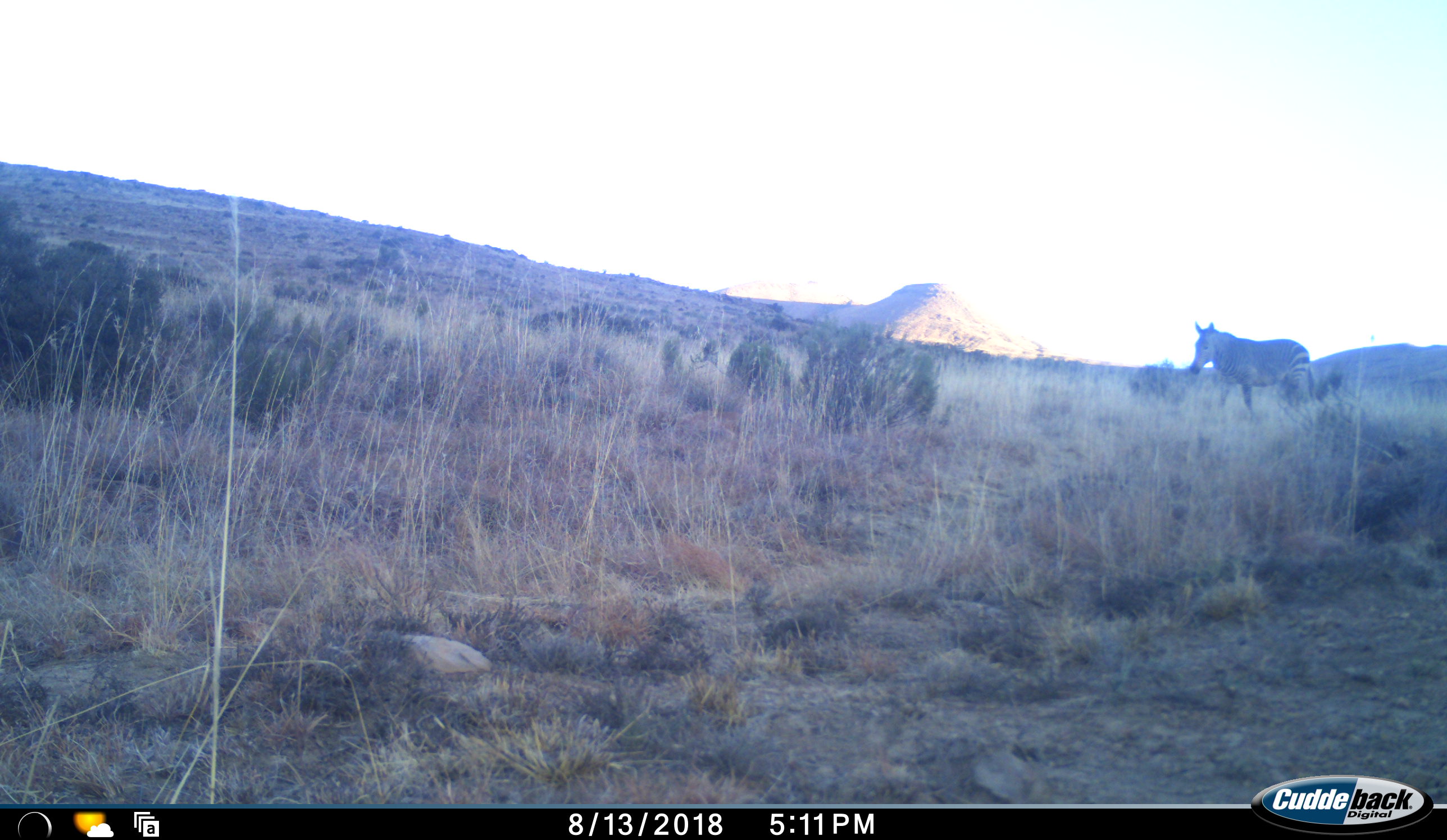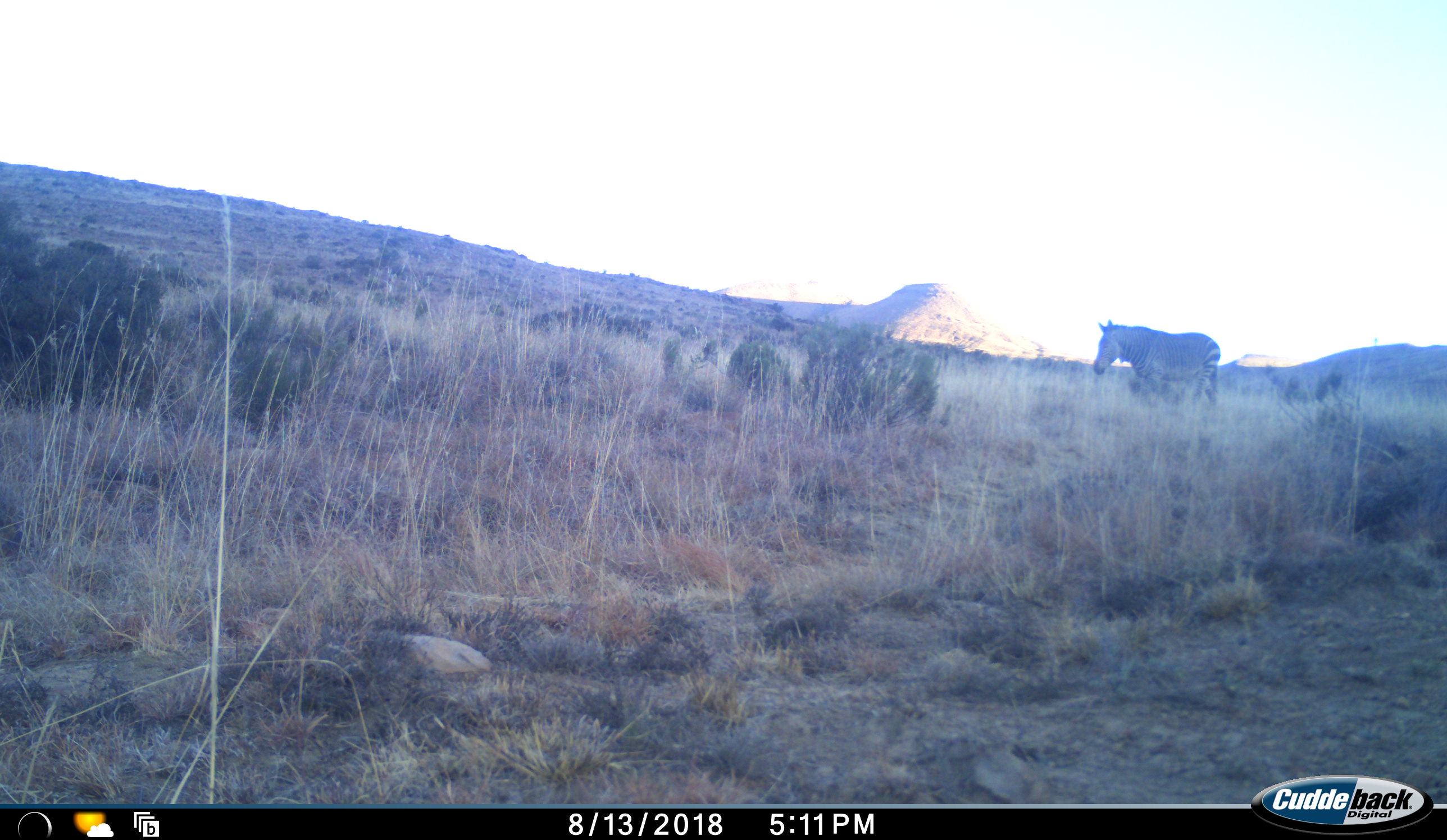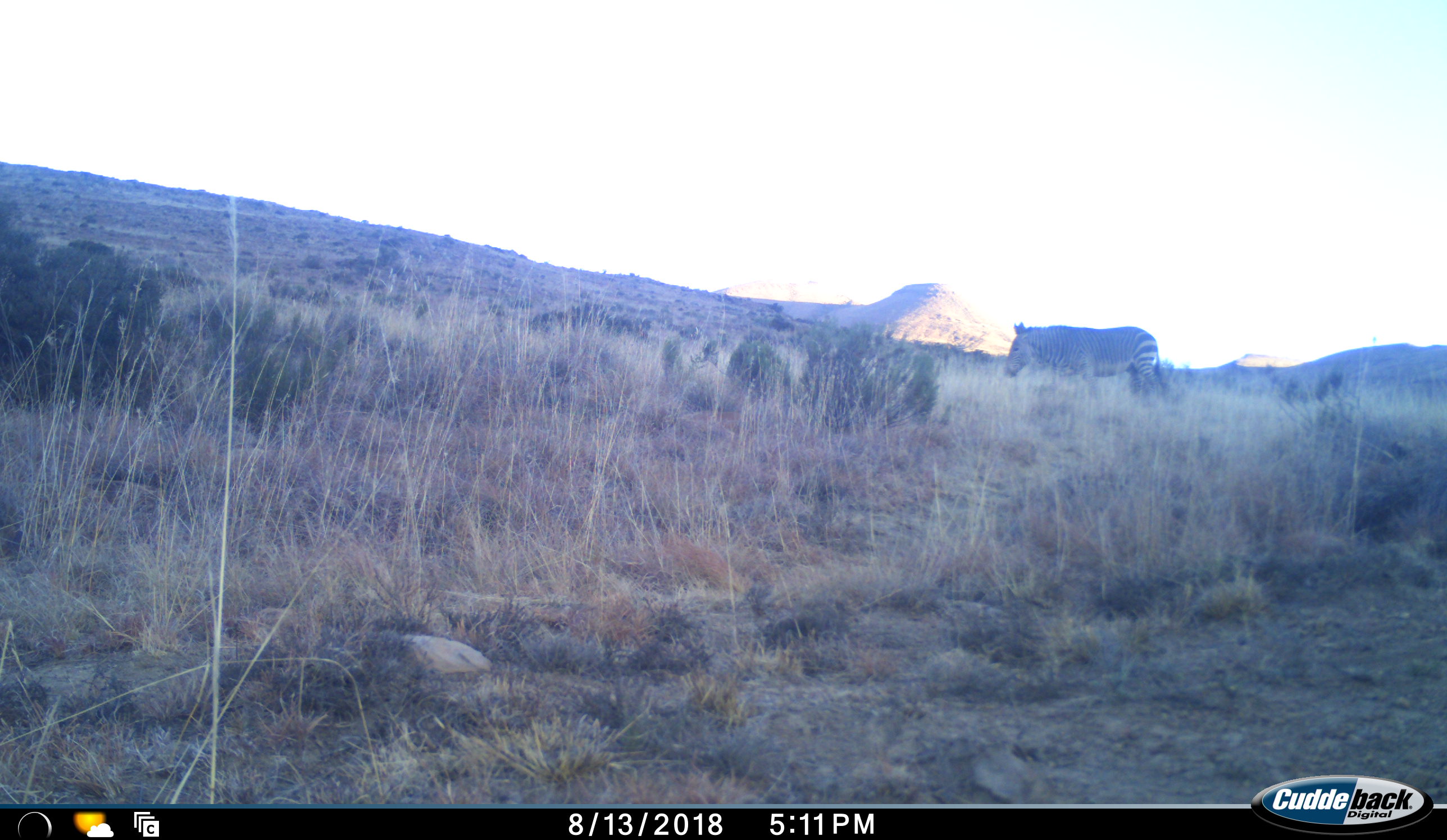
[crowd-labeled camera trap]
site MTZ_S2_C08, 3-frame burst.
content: unidentified animal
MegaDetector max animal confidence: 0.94